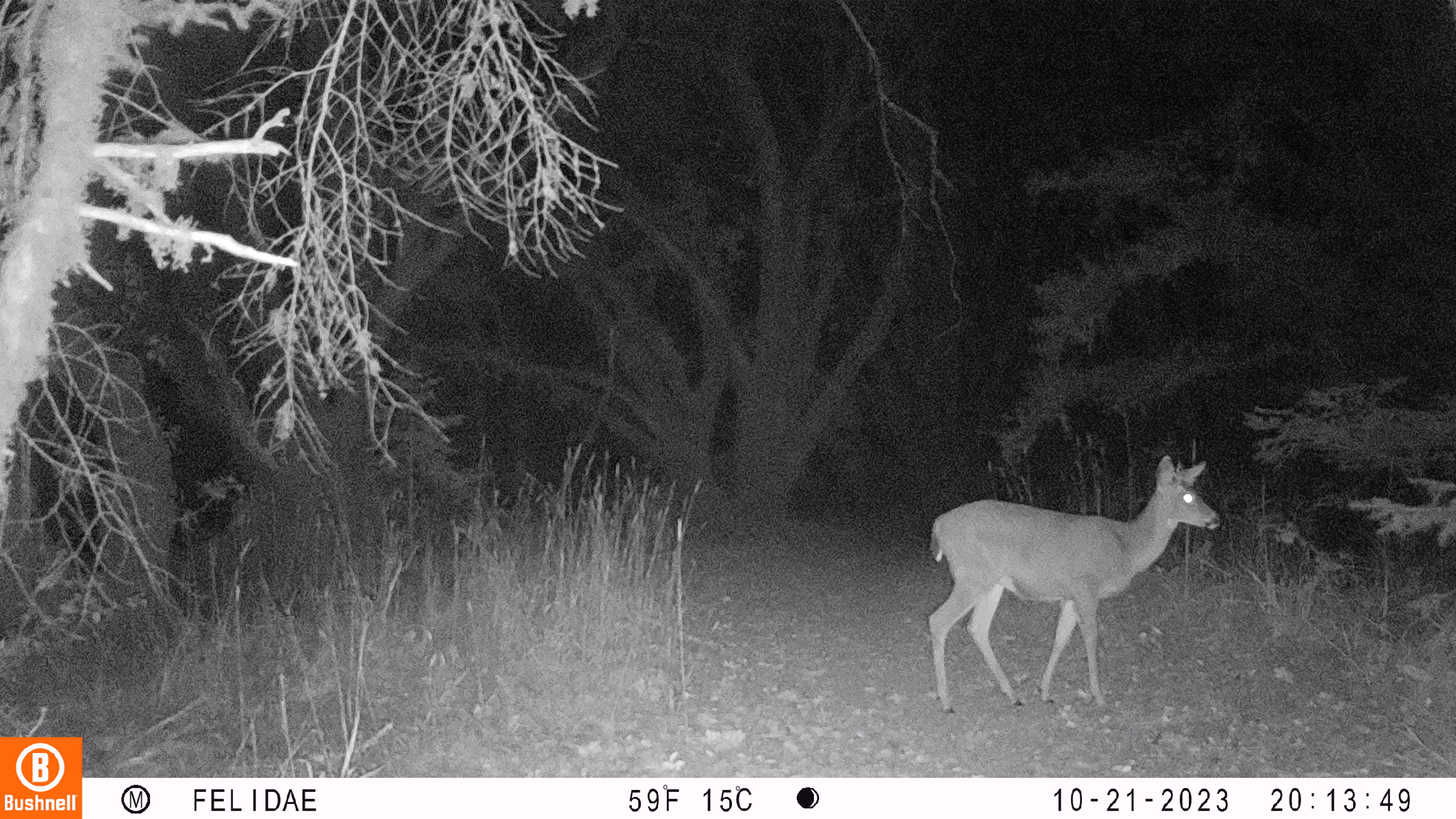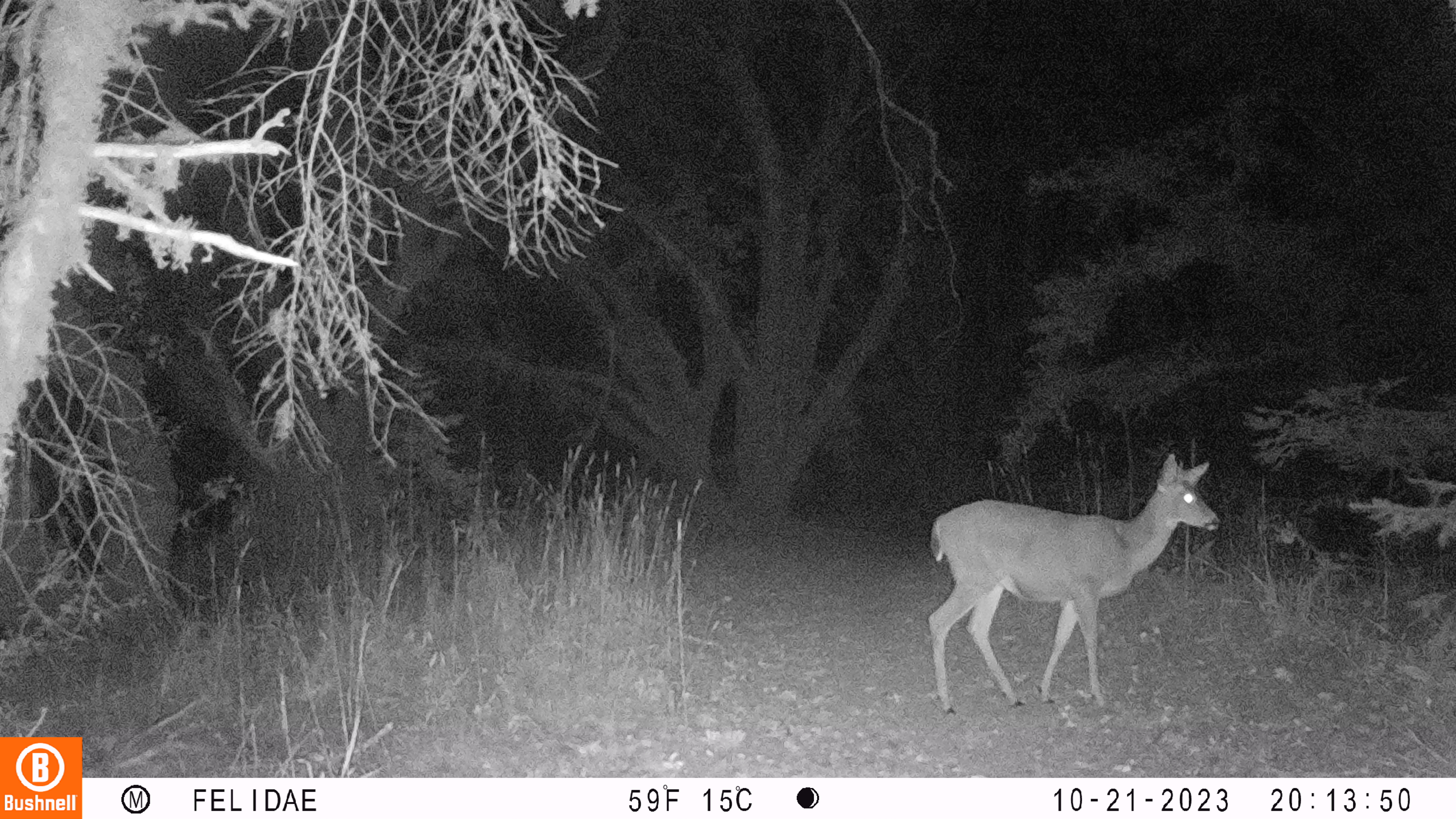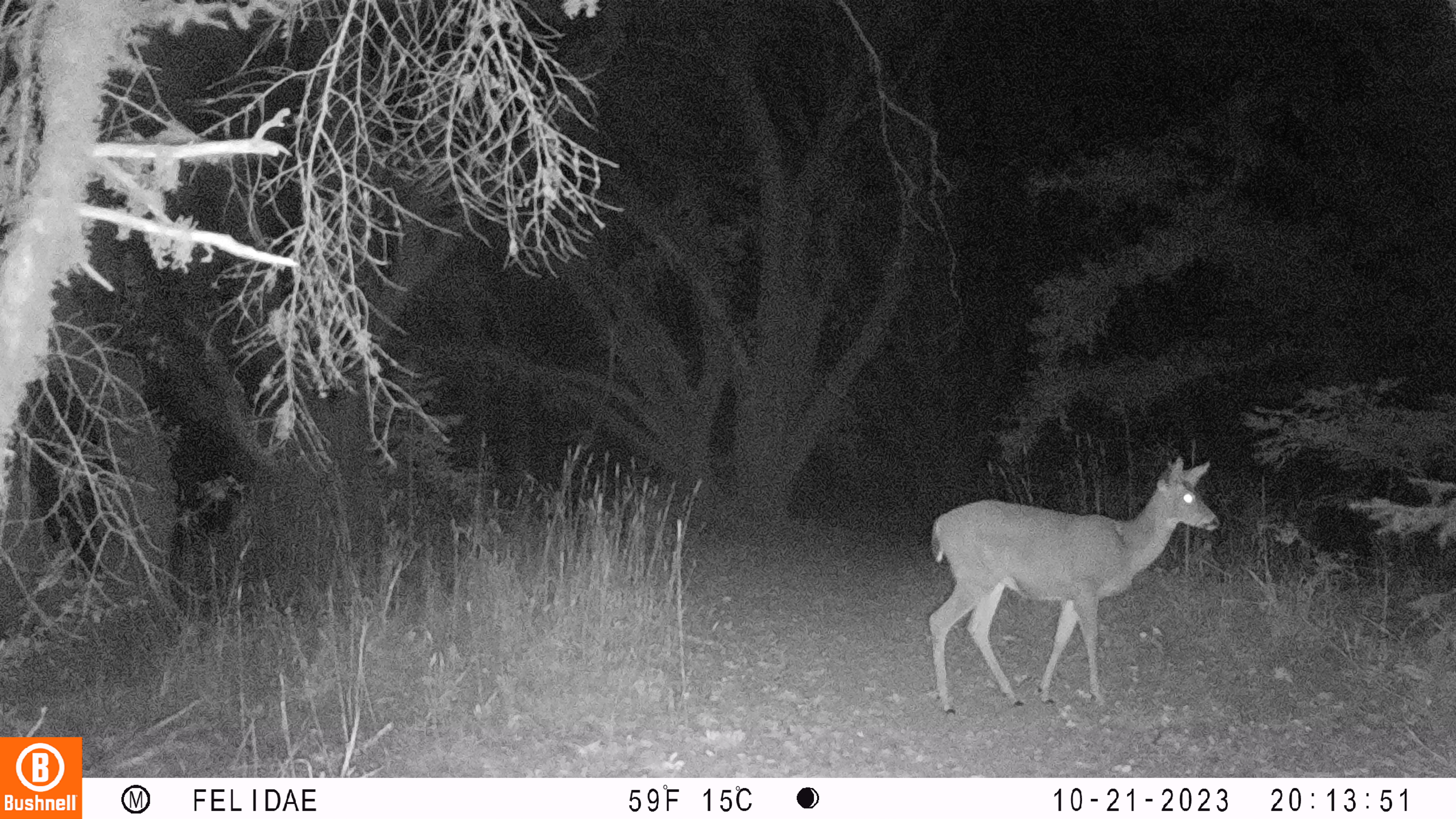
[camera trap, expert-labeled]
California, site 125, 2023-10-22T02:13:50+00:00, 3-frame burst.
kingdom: Animalia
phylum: Chordata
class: Mammalia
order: Artiodactyla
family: Cervidae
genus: Odocoileus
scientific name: Odocoileus hemionus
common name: mule deer